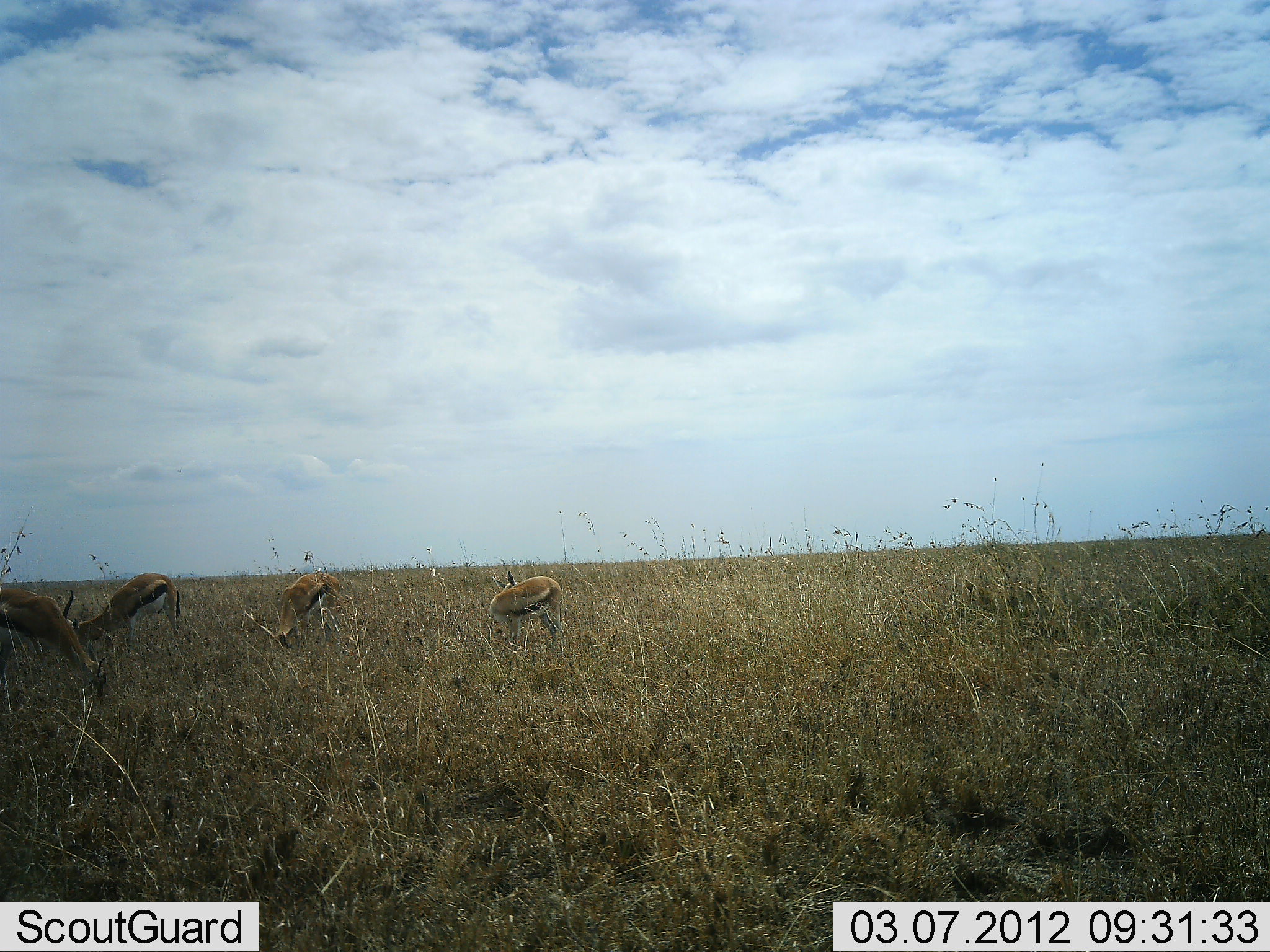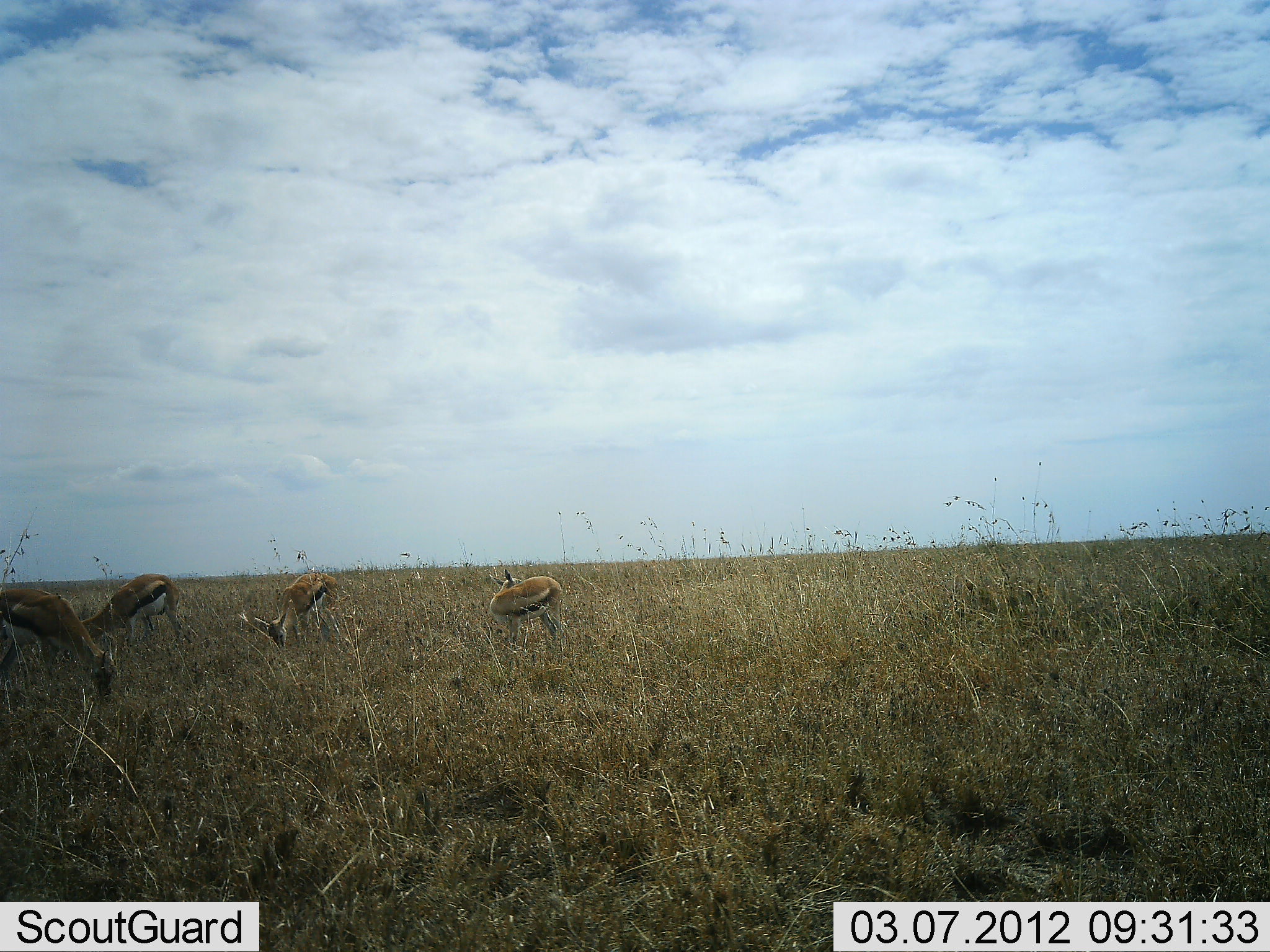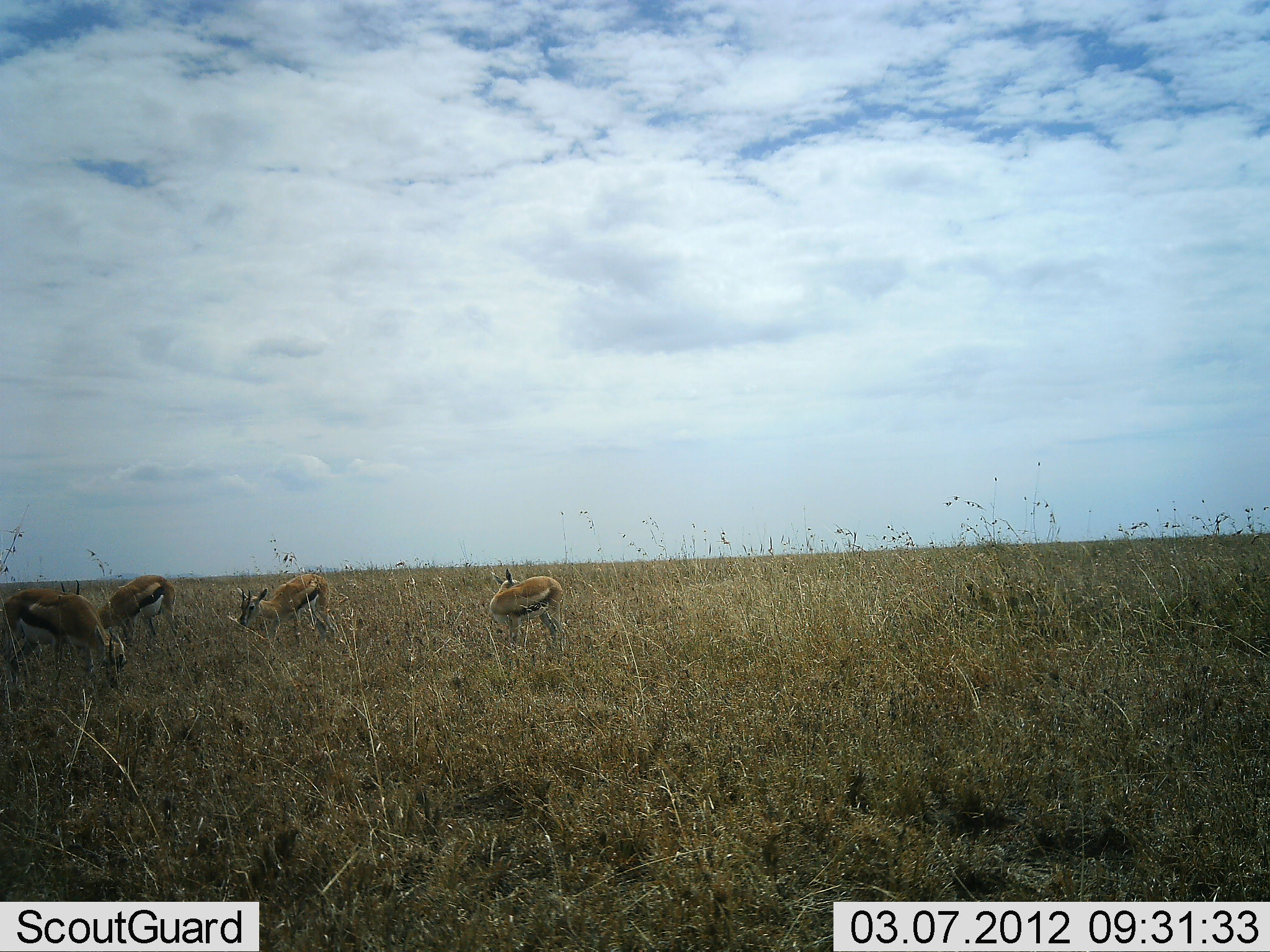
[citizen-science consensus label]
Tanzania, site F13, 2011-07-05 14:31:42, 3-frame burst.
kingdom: Animalia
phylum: Chordata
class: Mammalia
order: Artiodactyla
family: Bovidae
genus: Eudorcas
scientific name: Eudorcas thomsonii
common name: thomson's gazelle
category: gazellethomsons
Gazellethomsons (thomson's gazelle) (Eudorcas thomsonii), count 4. Behavior (volunteer vote fractions): standing 45%, resting 0%, moving 9%, interacting 0%. Young present (vote fraction): 0%. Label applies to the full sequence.